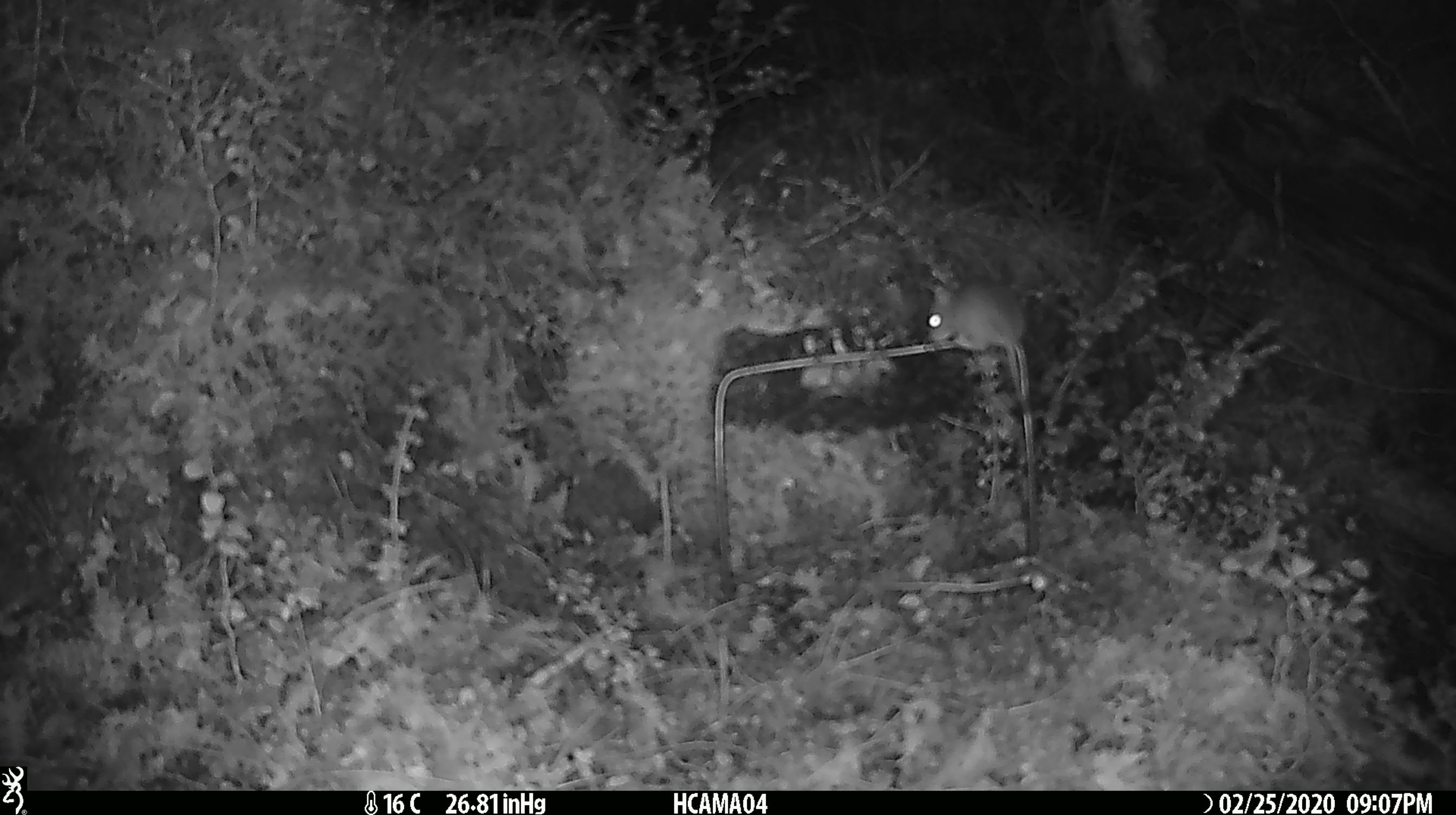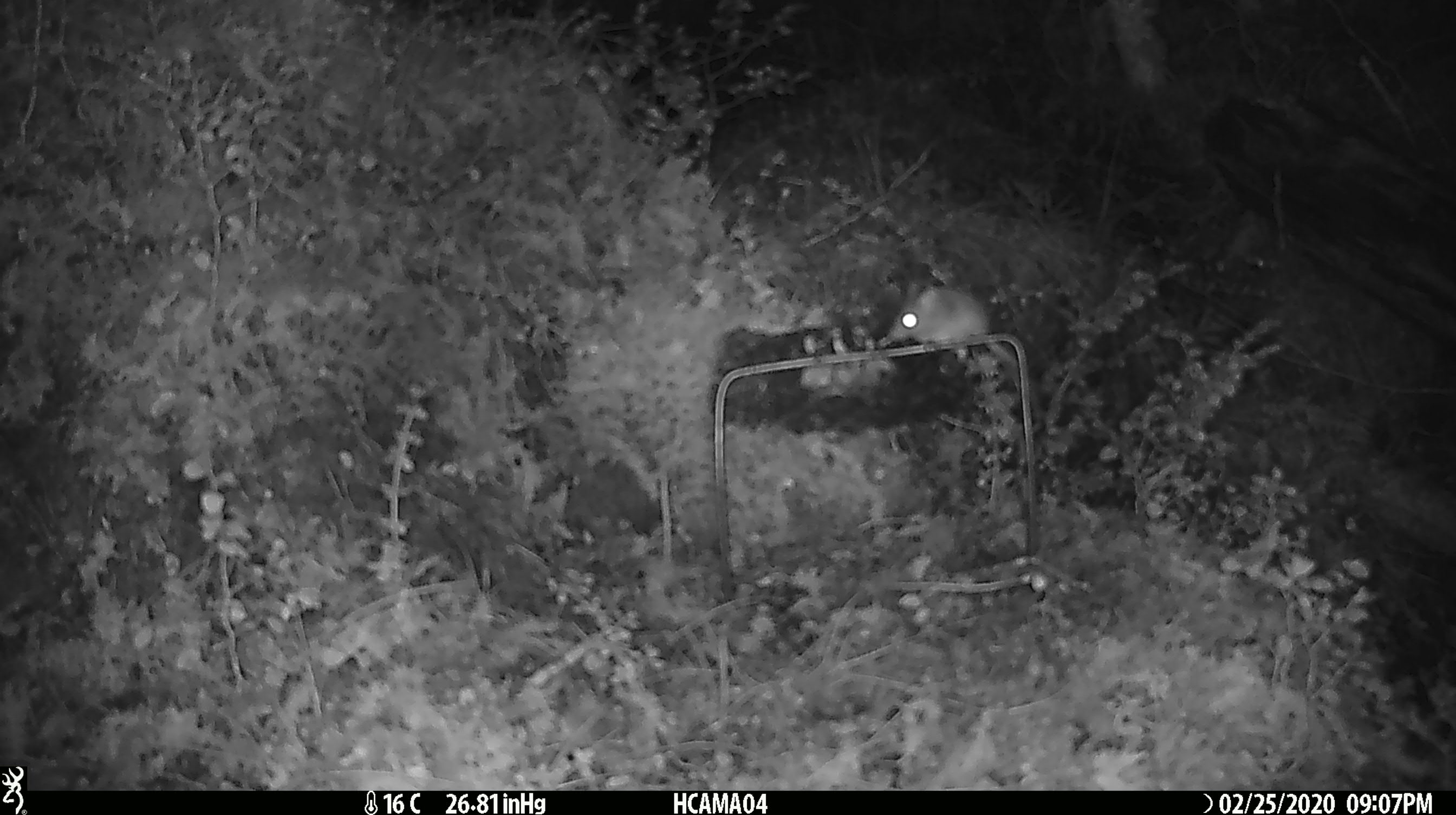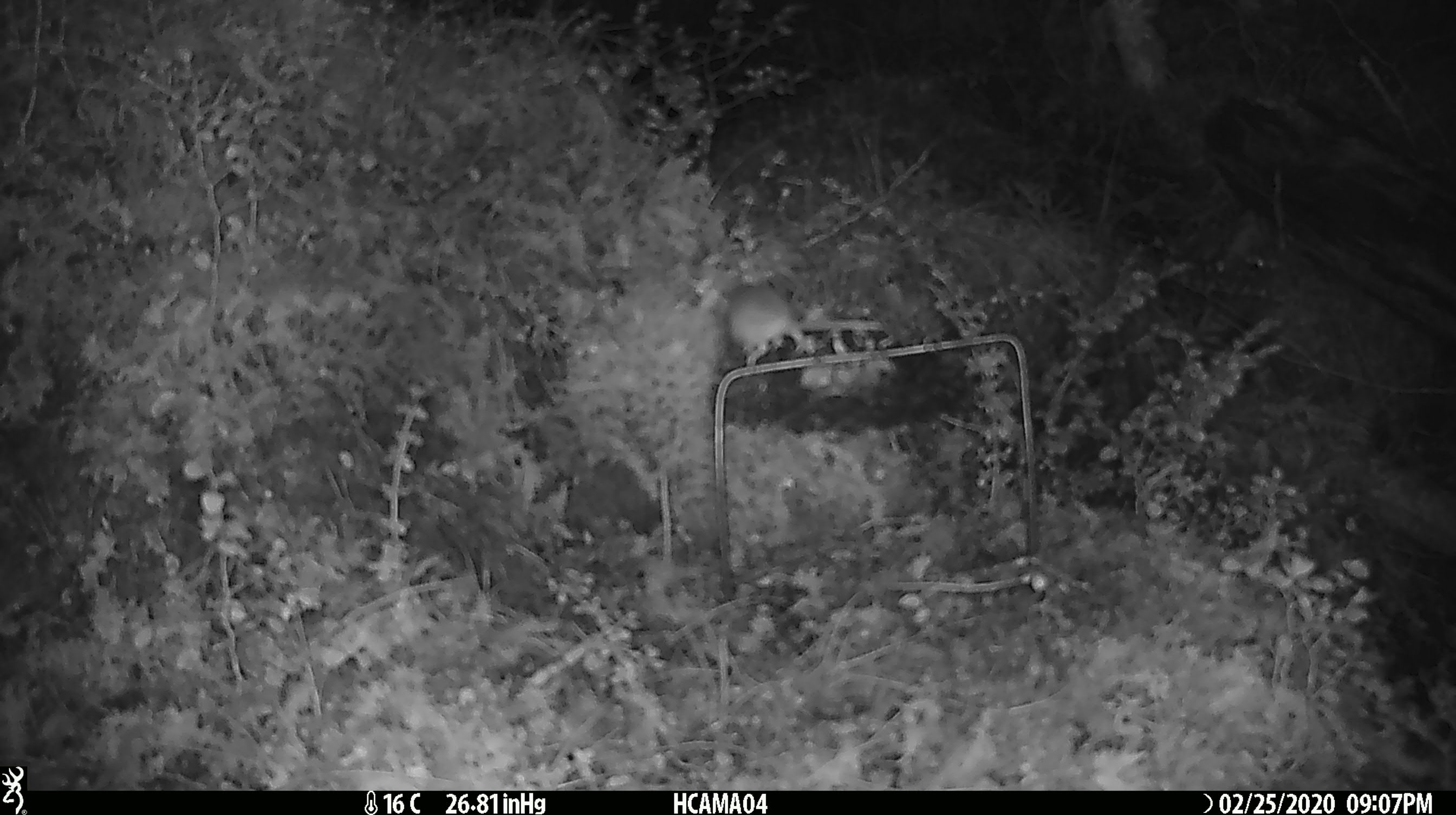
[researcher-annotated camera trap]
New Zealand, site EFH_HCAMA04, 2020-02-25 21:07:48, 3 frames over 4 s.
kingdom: Animalia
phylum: Chordata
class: Mammalia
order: Rodentia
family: Muridae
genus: Mus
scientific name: Mus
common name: mouse